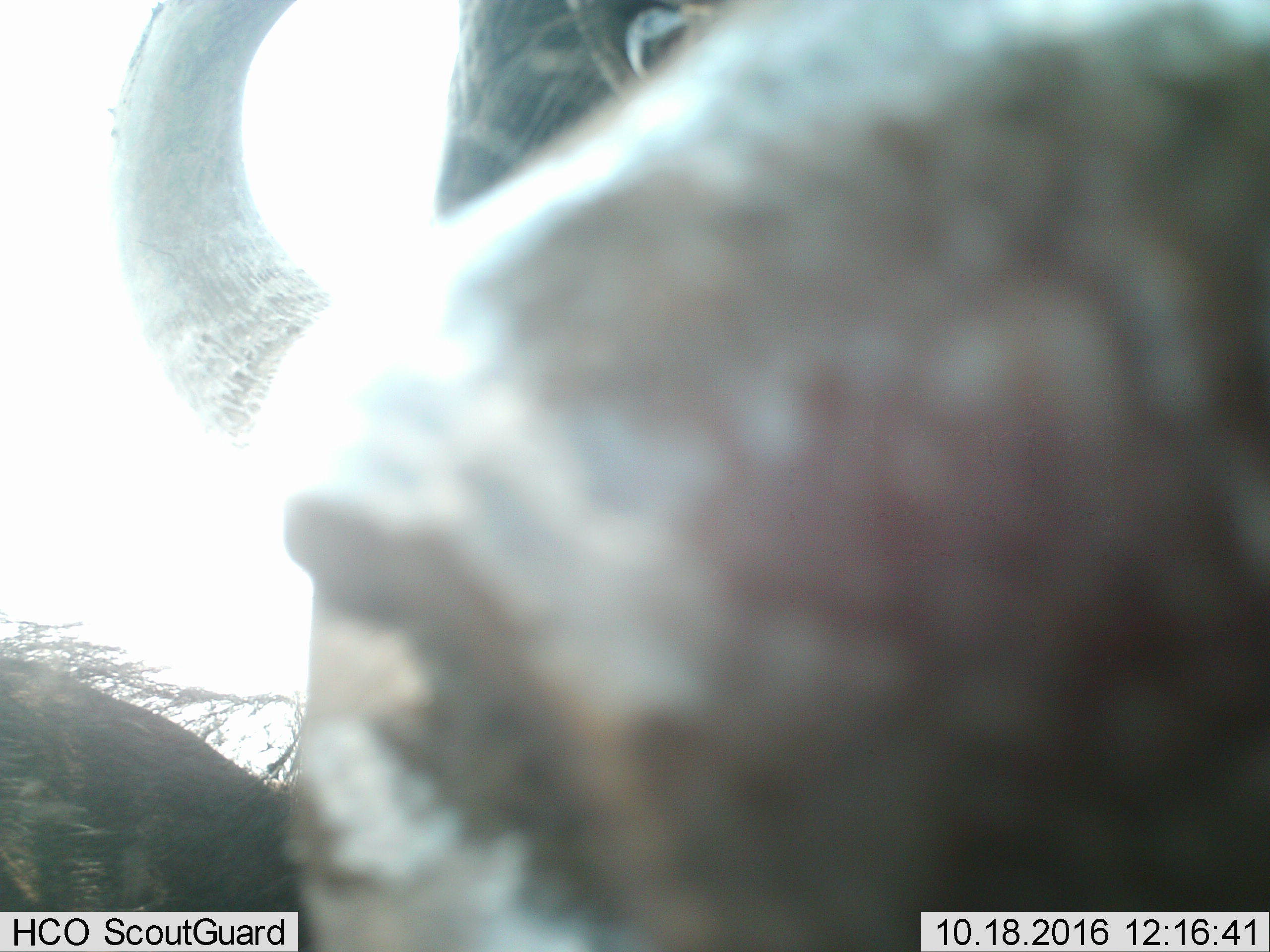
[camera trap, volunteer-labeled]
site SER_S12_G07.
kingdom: Animalia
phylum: Chordata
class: Mammalia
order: Artiodactyla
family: Bovidae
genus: Syncerus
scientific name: Syncerus caffer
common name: african buffalo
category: buffalo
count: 1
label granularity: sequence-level